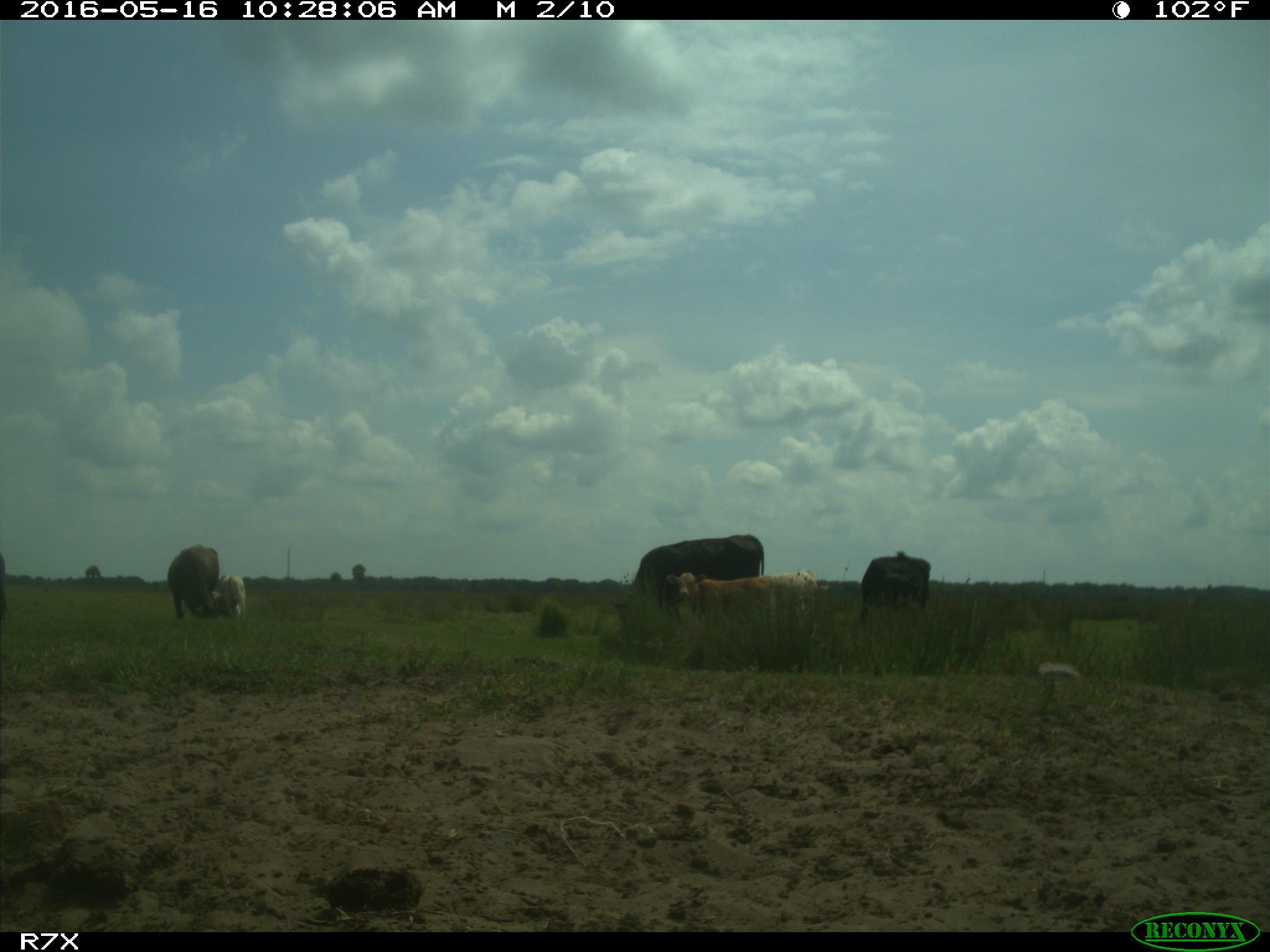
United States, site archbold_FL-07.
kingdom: Animalia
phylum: Chordata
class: Mammalia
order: Artiodactyla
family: Bovidae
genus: Bos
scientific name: Bos taurus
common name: domestic cow